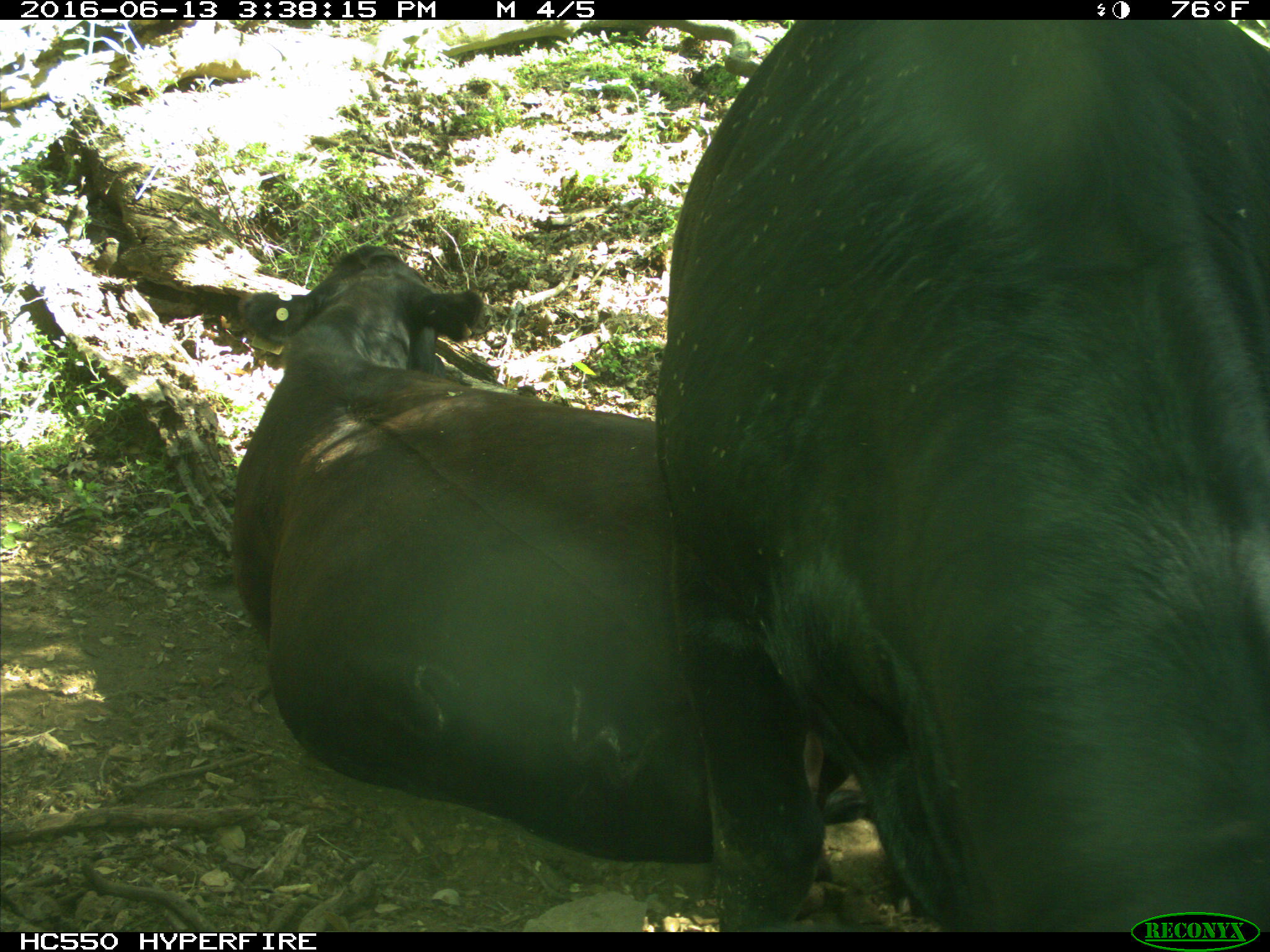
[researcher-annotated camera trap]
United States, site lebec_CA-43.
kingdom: Animalia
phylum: Chordata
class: Mammalia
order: Artiodactyla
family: Bovidae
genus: Bos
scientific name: Bos taurus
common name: domestic cow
Bos taurus (domestic cow).